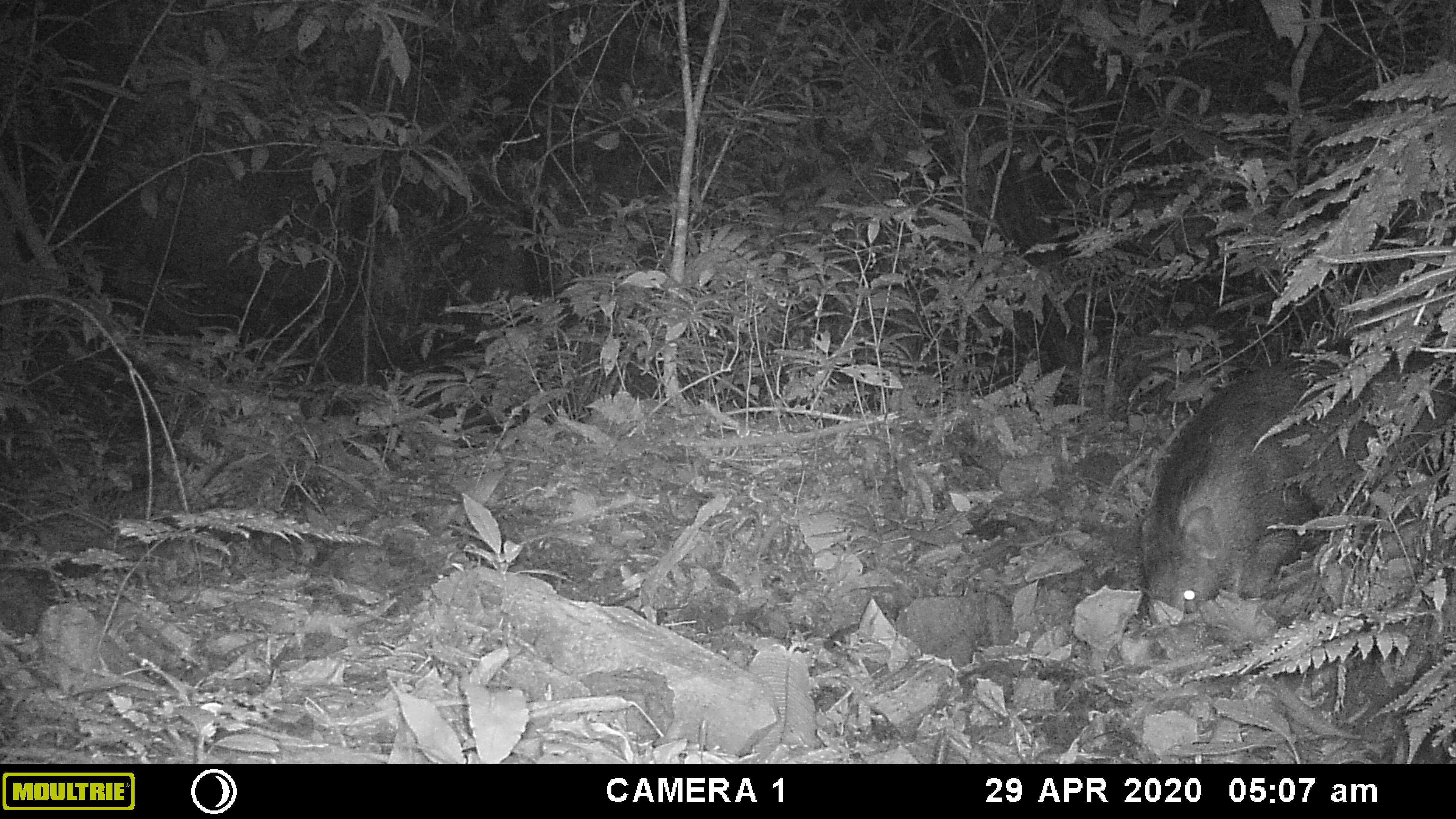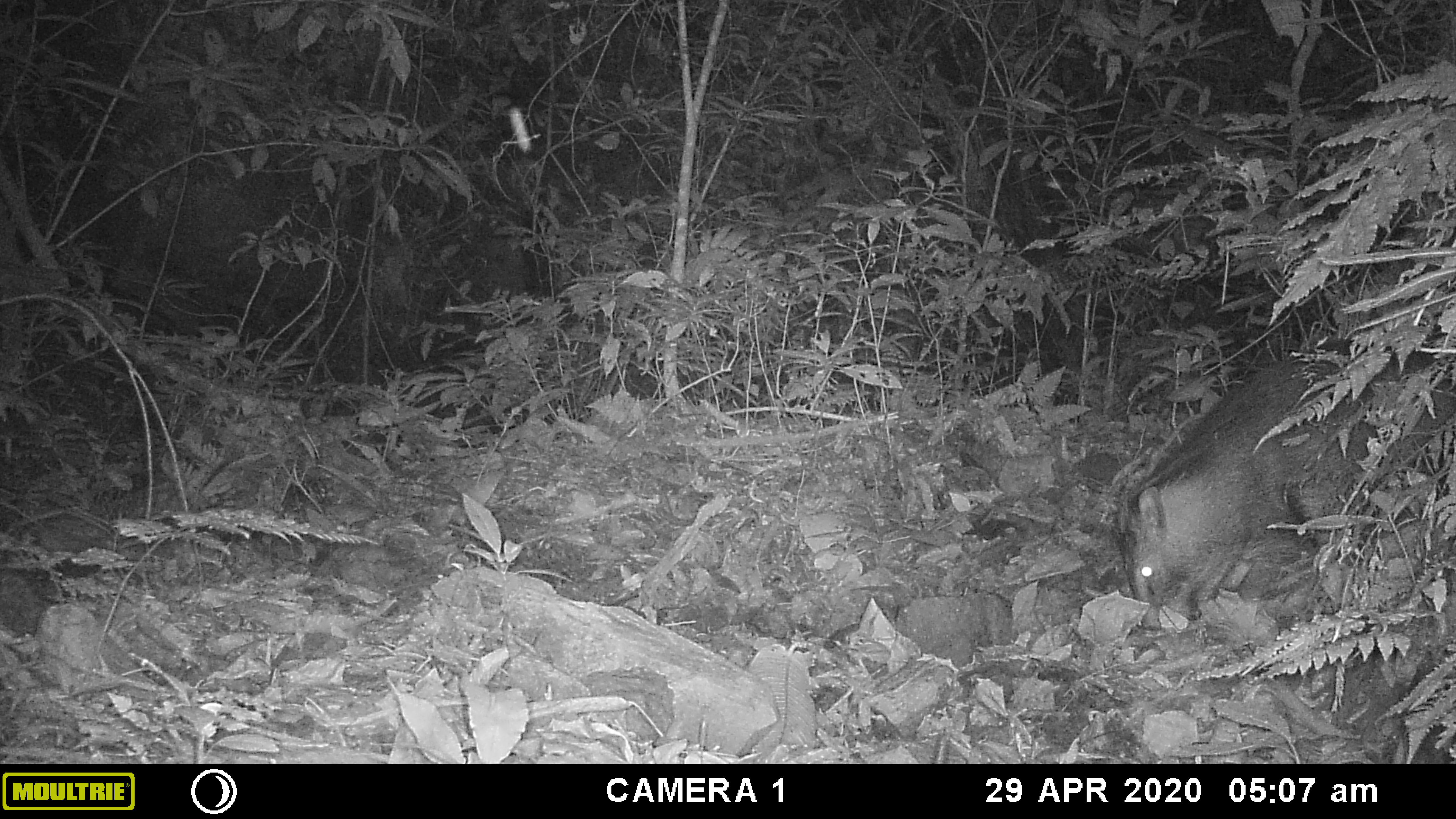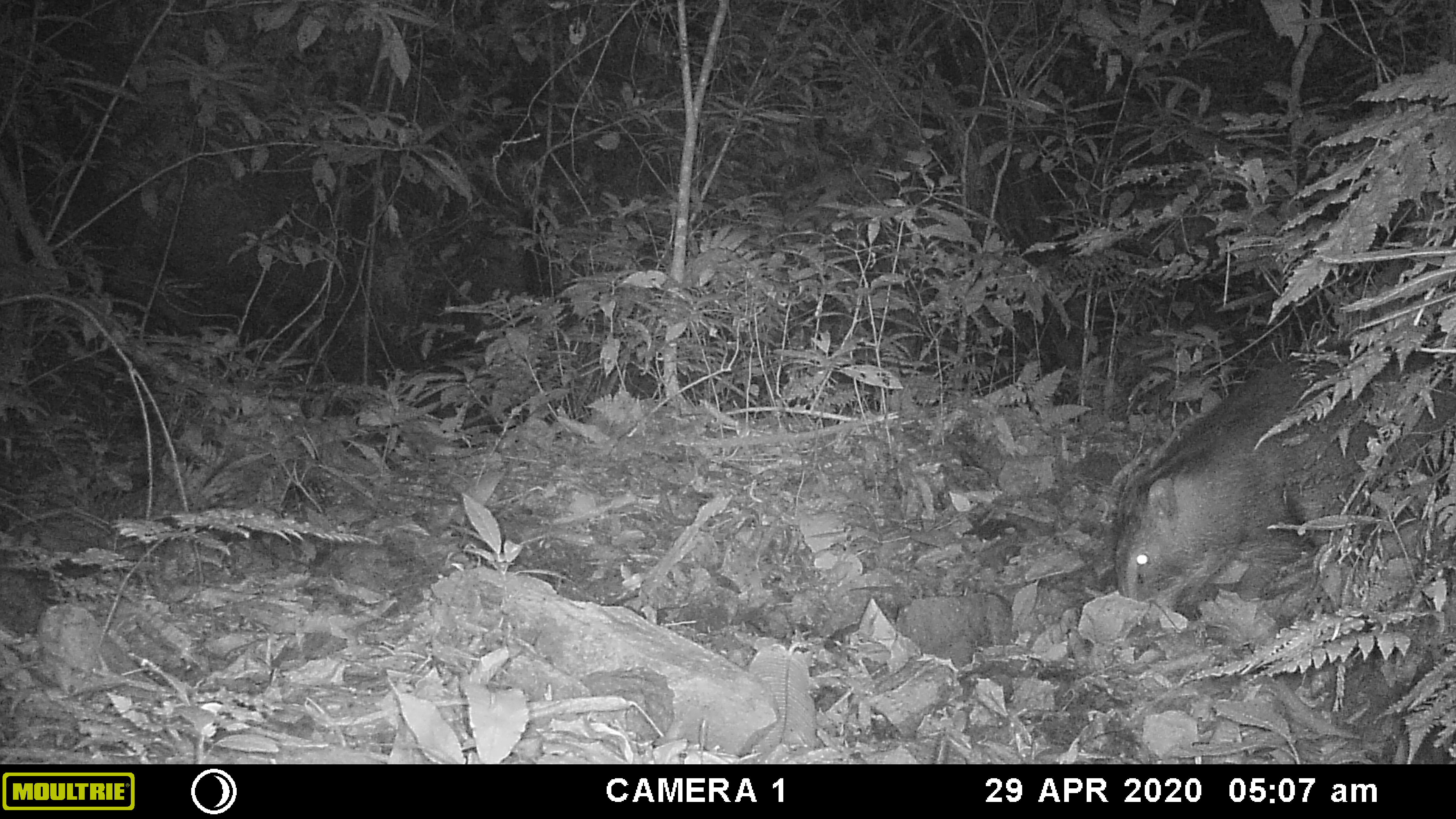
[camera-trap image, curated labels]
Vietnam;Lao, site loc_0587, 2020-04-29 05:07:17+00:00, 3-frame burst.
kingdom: Animalia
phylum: Chordata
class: Mammalia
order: Artiodactyla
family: Suidae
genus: Sus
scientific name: Sus scrofa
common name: eurasian wild pig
Eurasian wild pig (Sus scrofa). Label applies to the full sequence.